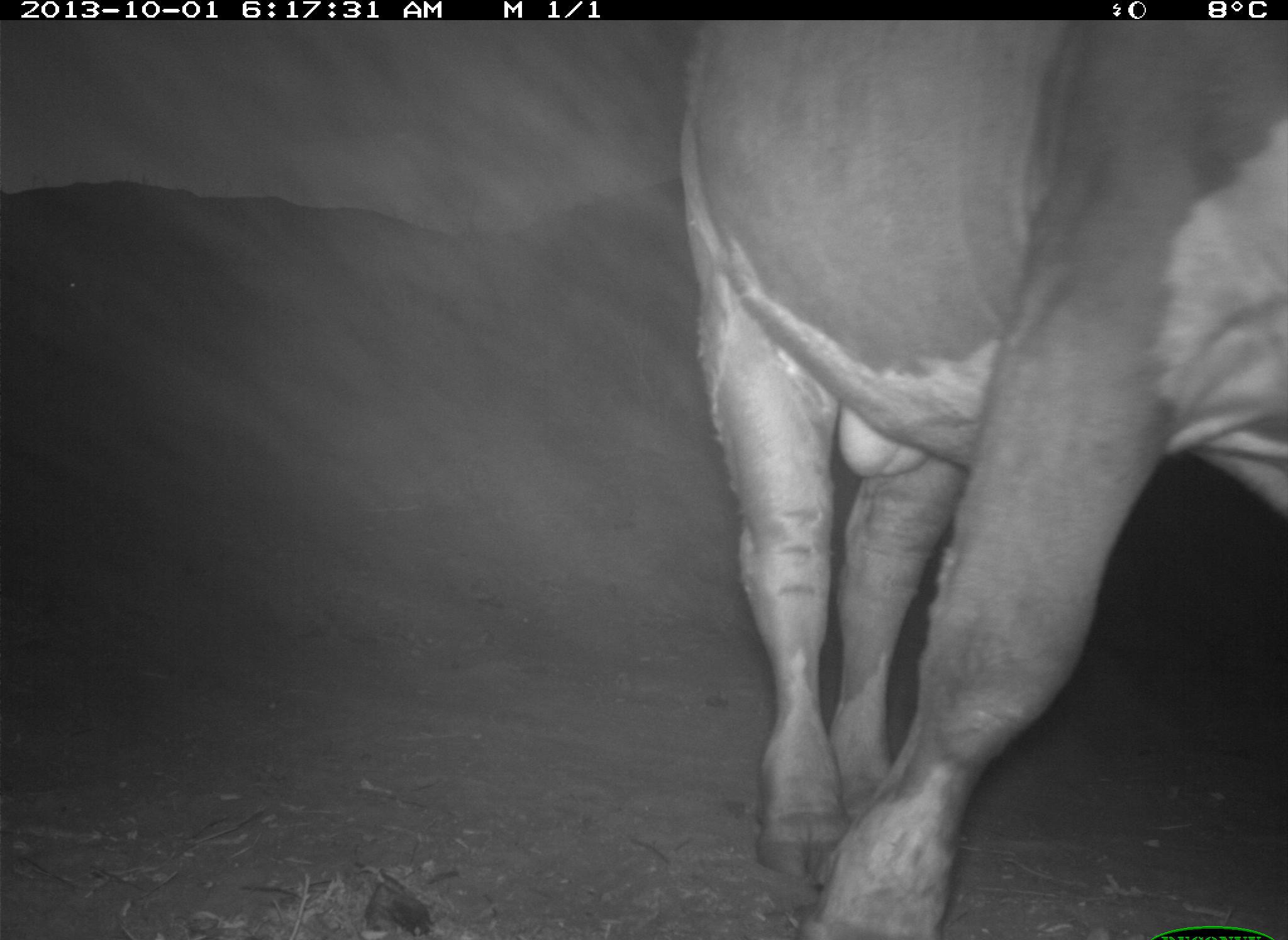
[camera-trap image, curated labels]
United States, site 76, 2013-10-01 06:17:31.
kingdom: Animalia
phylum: Chordata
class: Mammalia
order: Artiodactyla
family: Bovidae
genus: Bos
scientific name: Bos taurus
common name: cow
Cow (Bos taurus).